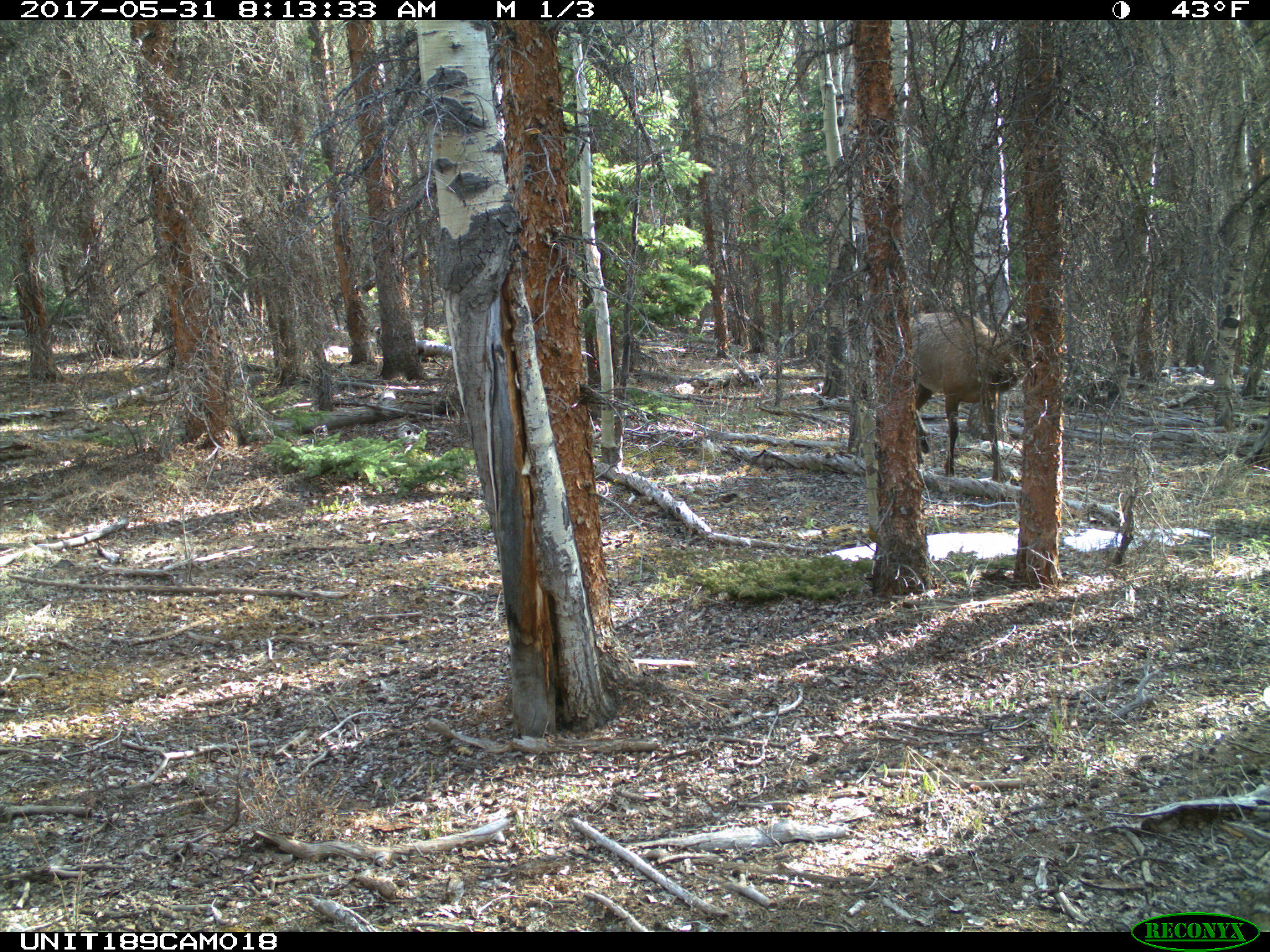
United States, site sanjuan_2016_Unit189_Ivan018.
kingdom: Animalia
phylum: Chordata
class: Mammalia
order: Artiodactyla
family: Cervidae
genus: Cervus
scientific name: Cervus elaphus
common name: red deer